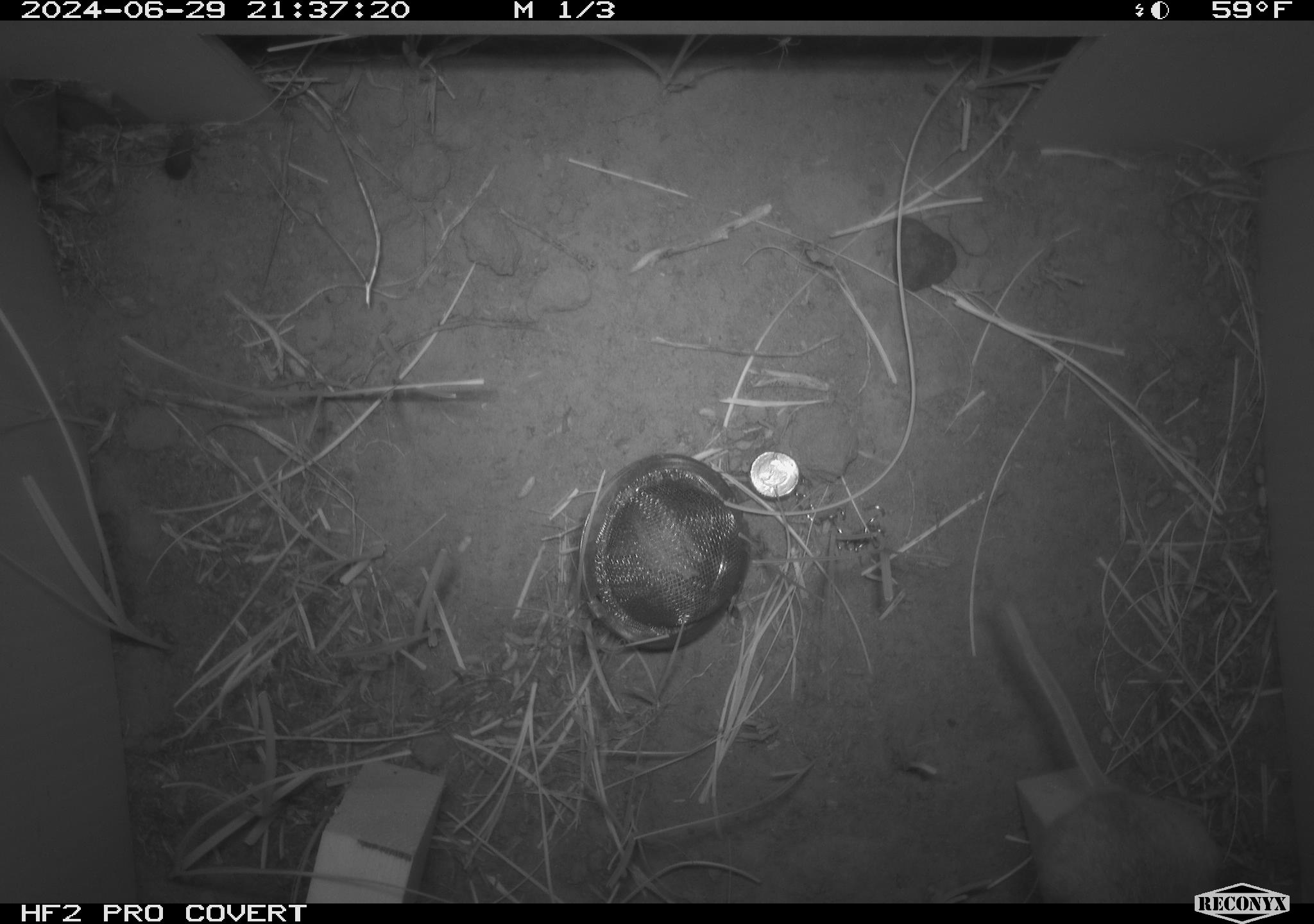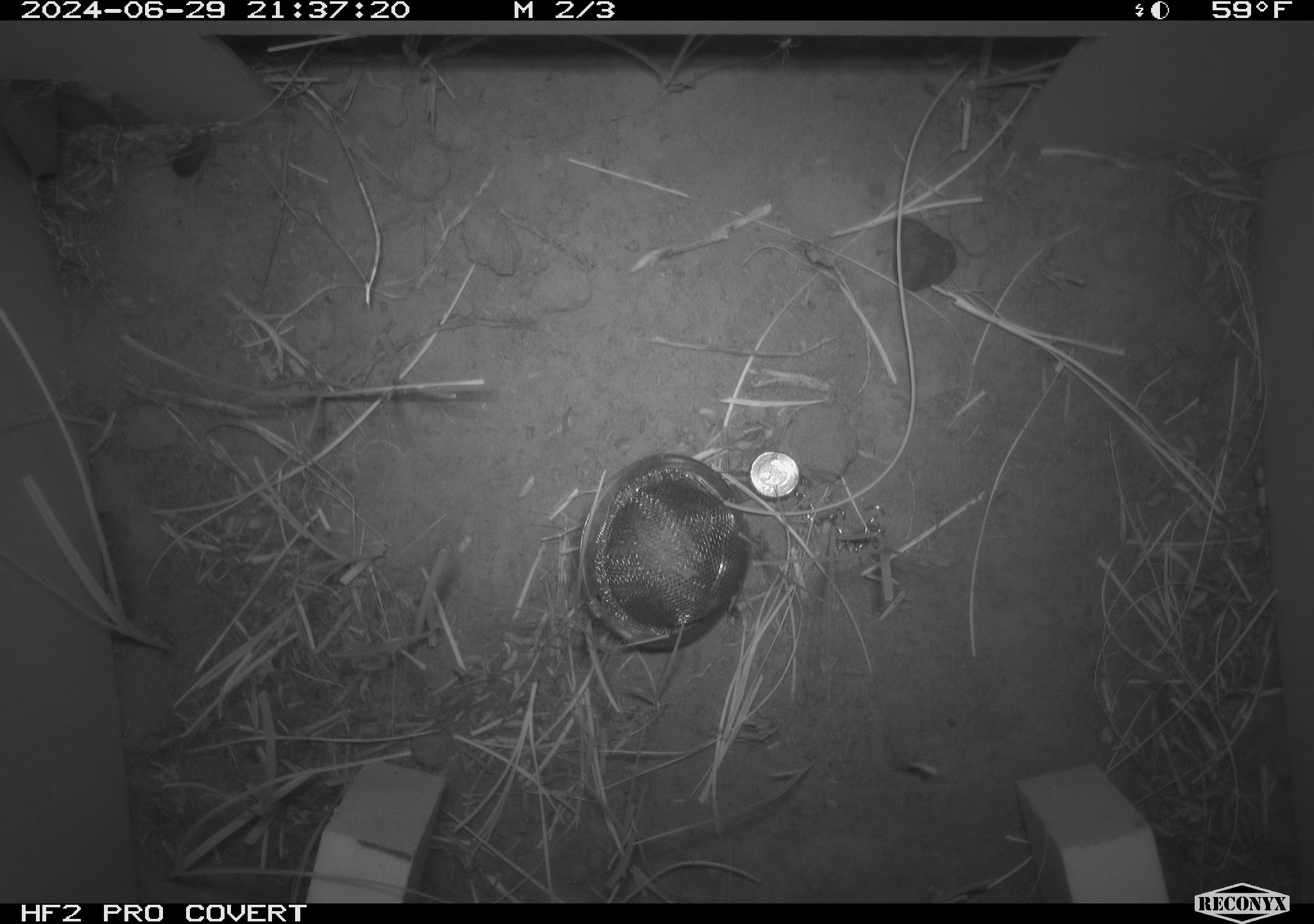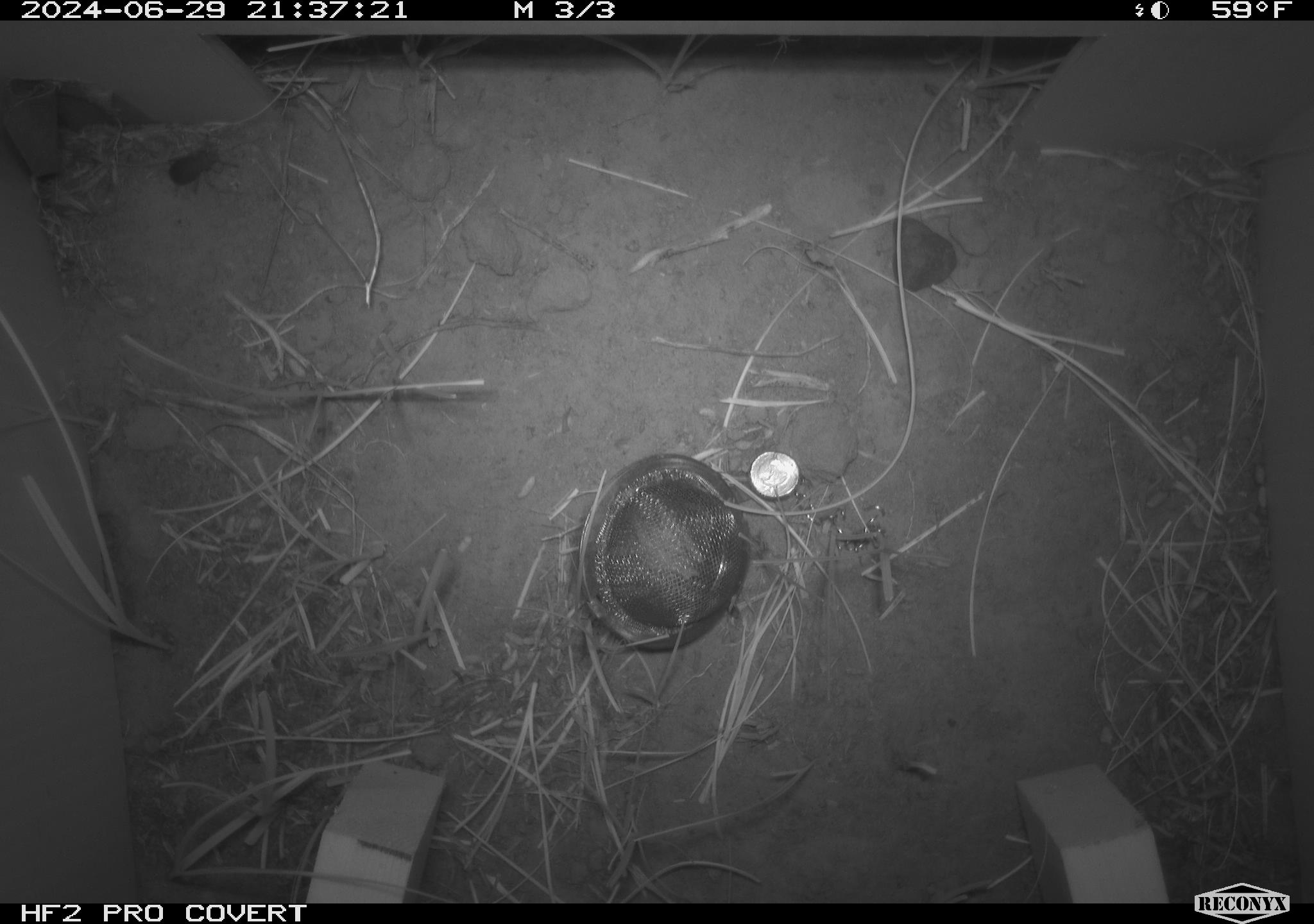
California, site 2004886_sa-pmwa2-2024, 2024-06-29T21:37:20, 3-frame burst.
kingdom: Animalia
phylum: Arthropoda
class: Insecta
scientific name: Insecta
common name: insect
Insect (Insecta).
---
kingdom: Animalia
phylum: Chordata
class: Mammalia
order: Rodentia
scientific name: Rodentia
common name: mouse species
Mouse species (Rodentia).